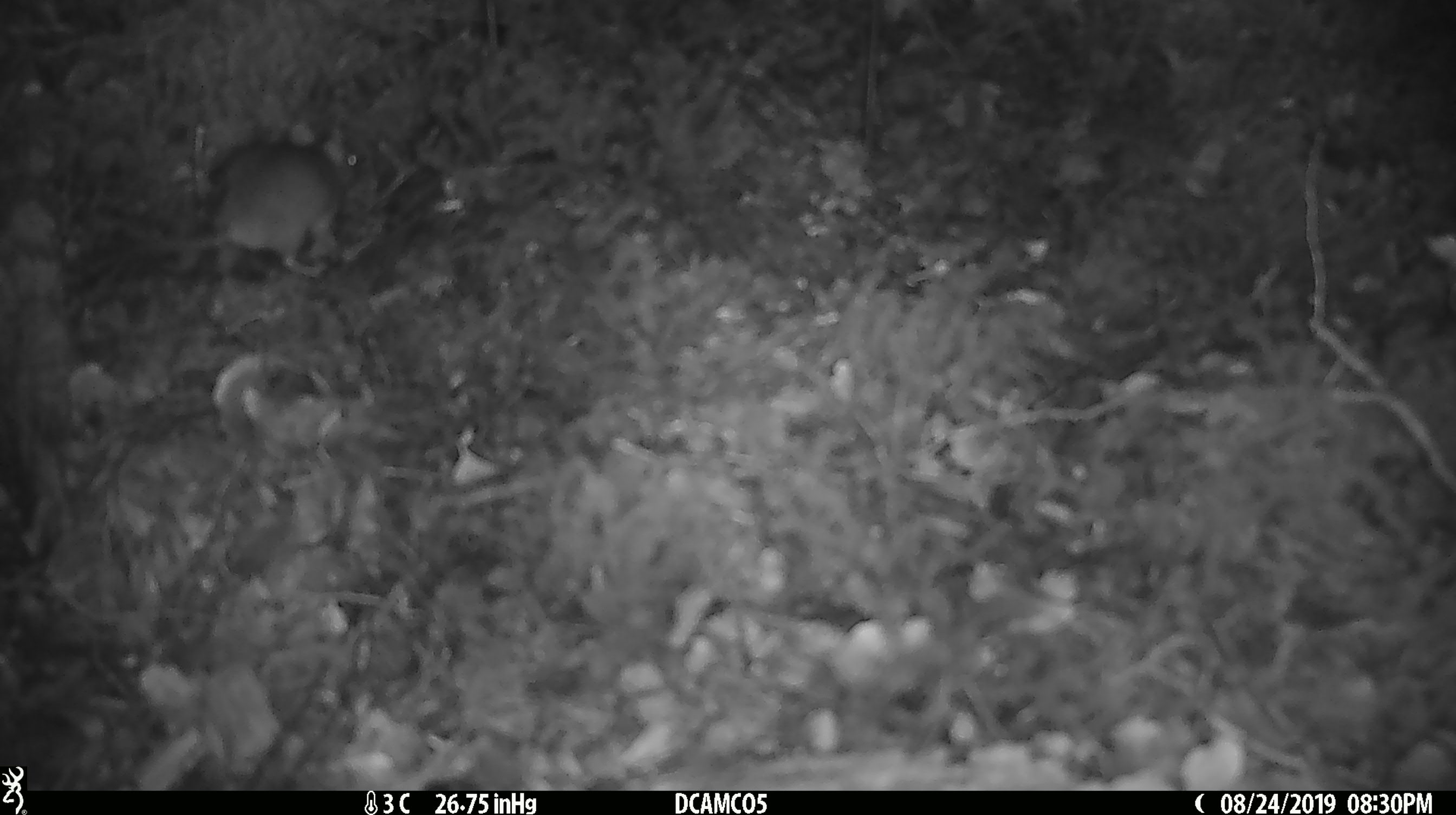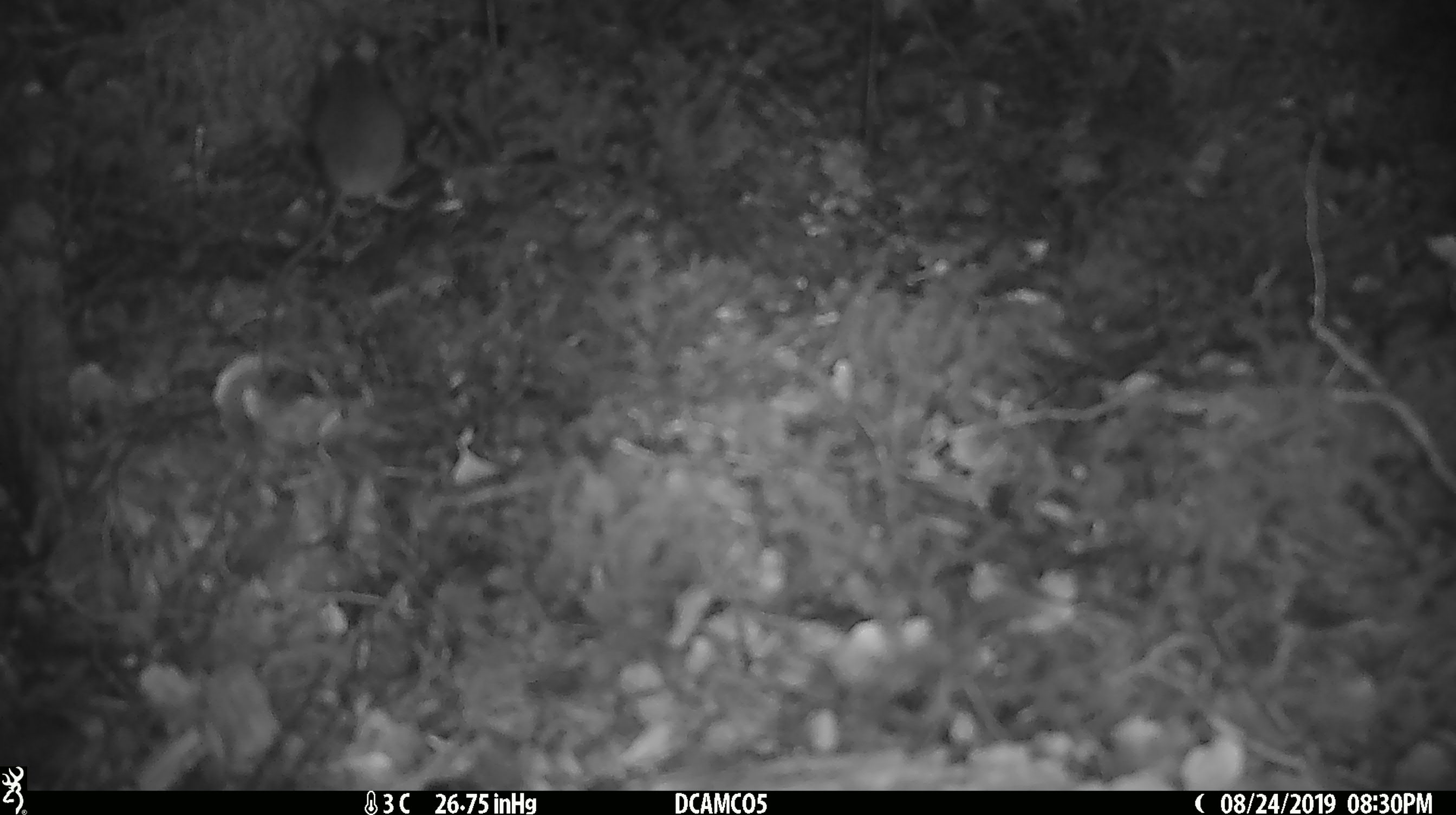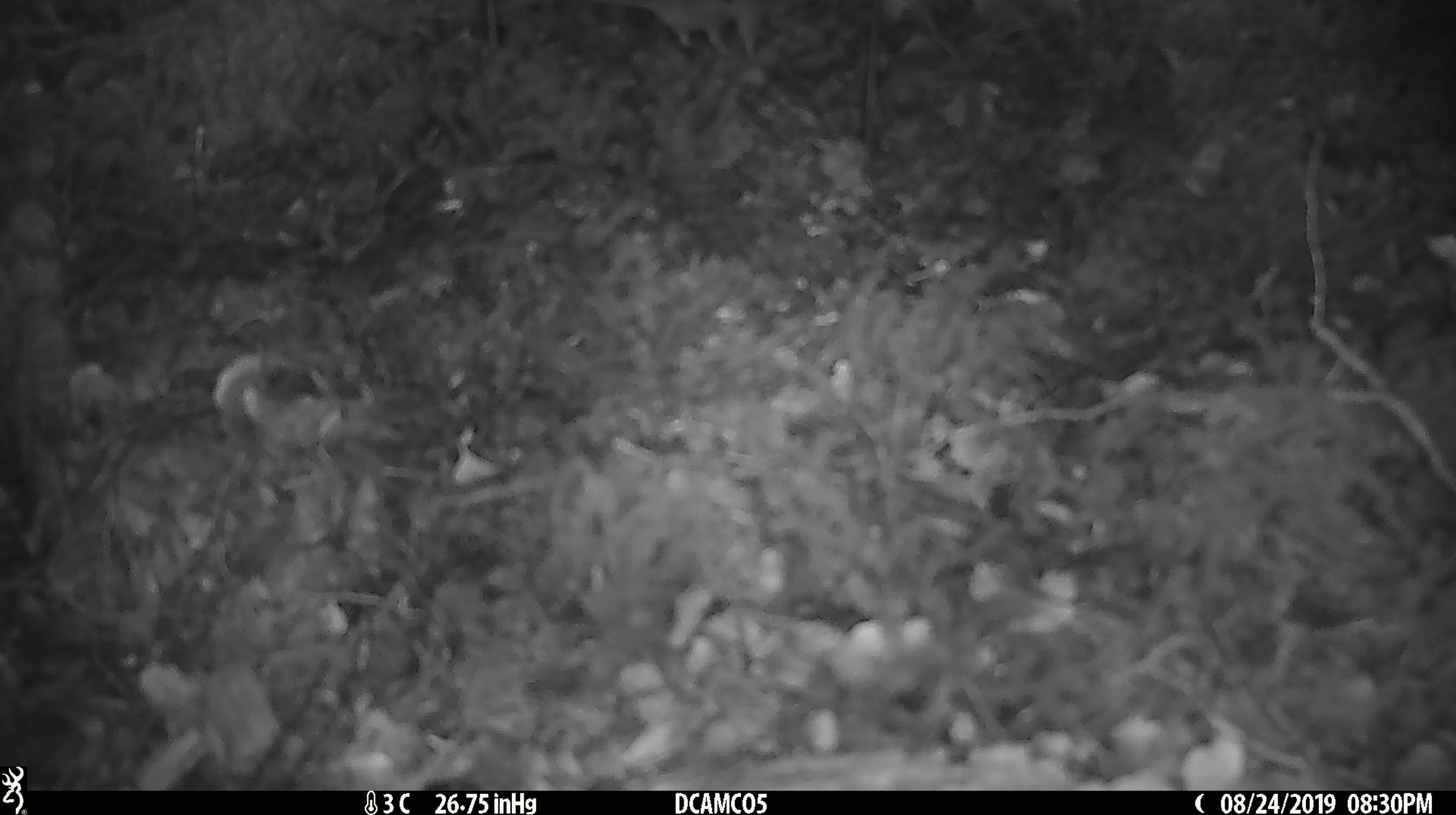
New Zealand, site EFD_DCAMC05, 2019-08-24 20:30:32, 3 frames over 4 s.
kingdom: Animalia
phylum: Chordata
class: Mammalia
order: Rodentia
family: Muridae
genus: Mus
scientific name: Mus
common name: mouse